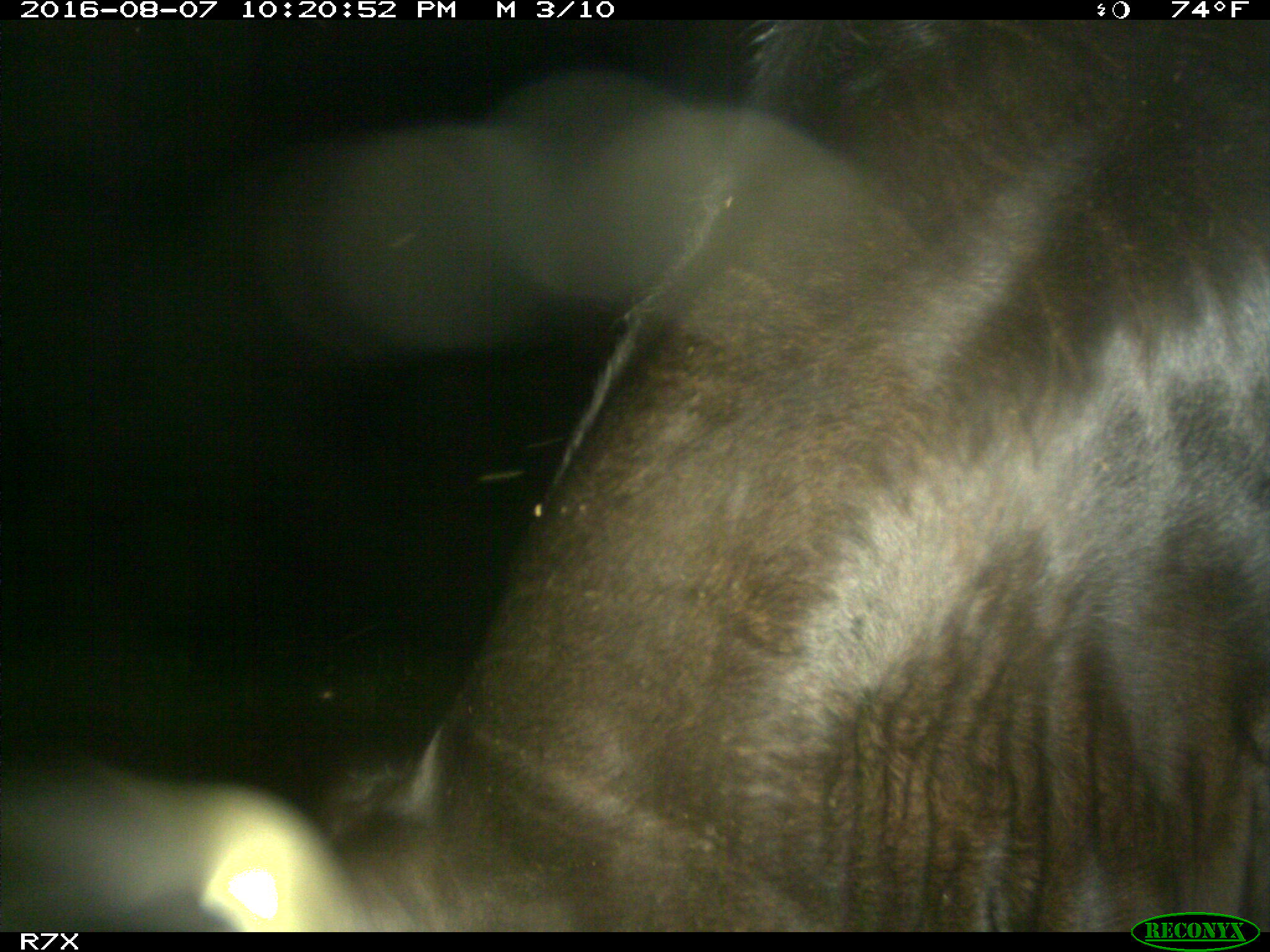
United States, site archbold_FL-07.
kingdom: Animalia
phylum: Chordata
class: Mammalia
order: Artiodactyla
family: Bovidae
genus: Bos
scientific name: Bos taurus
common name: domestic cow